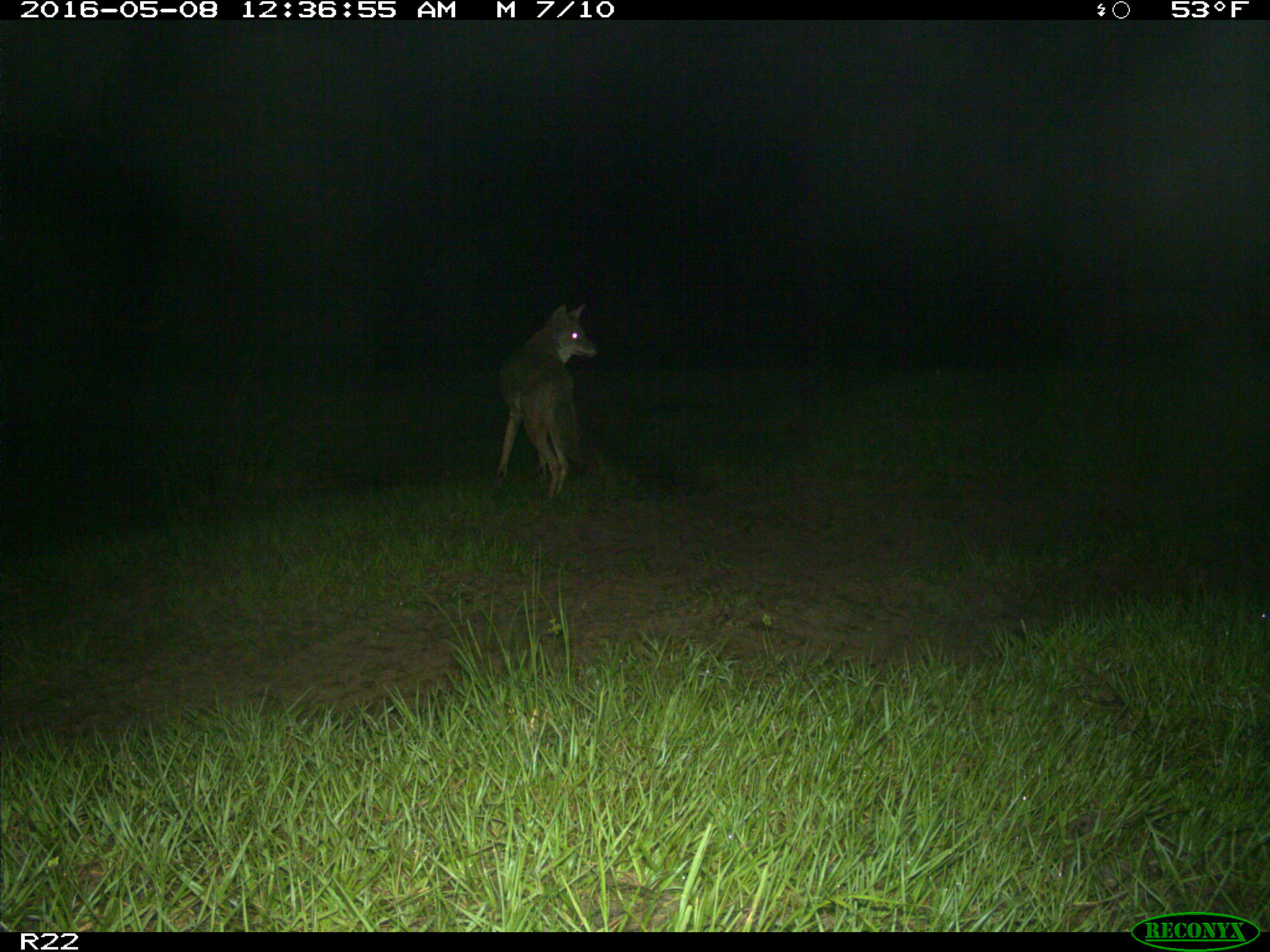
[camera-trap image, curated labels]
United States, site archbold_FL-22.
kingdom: Animalia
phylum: Chordata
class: Mammalia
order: Carnivora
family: Canidae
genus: Canis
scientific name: Canis latrans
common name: coyote